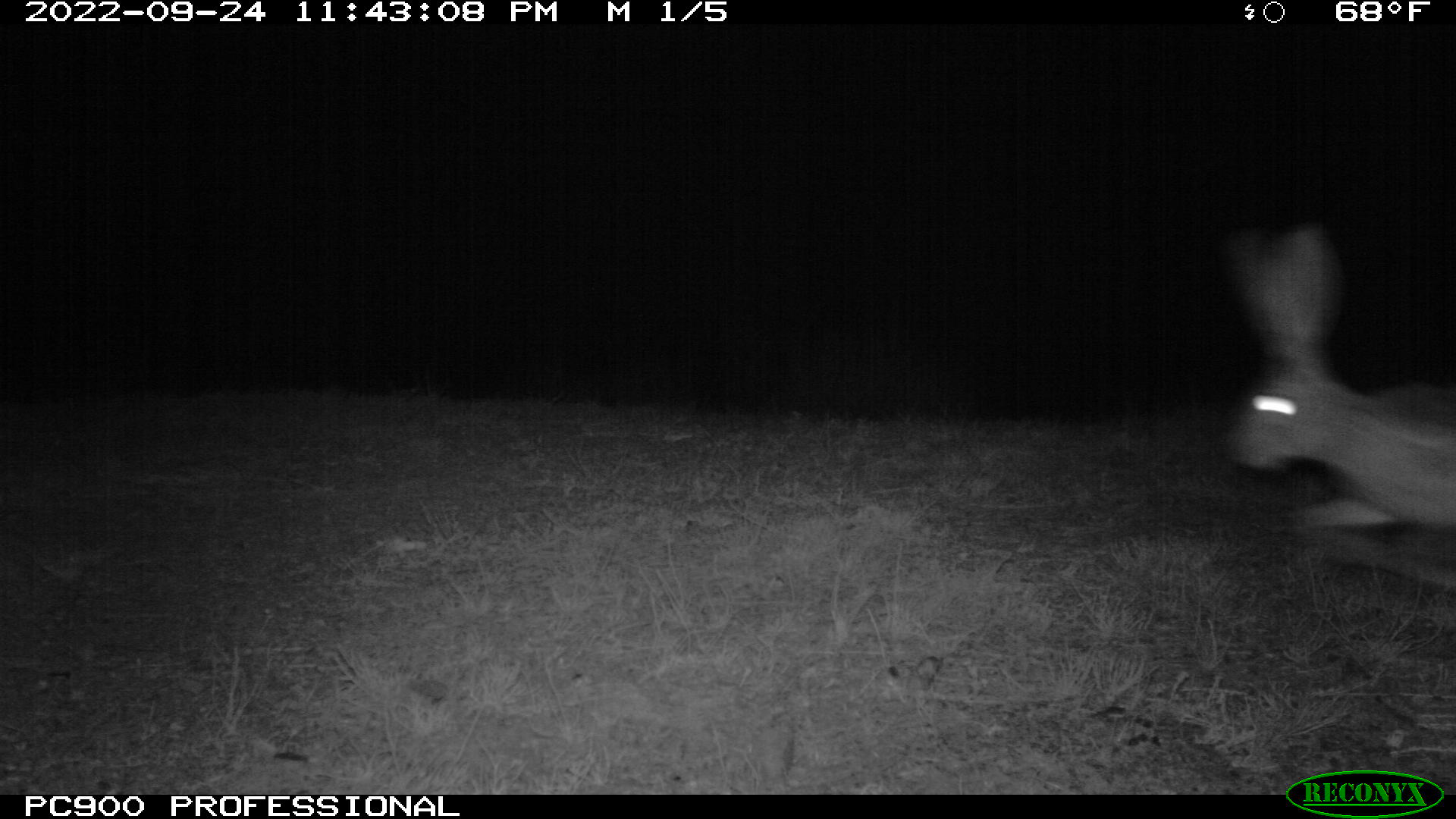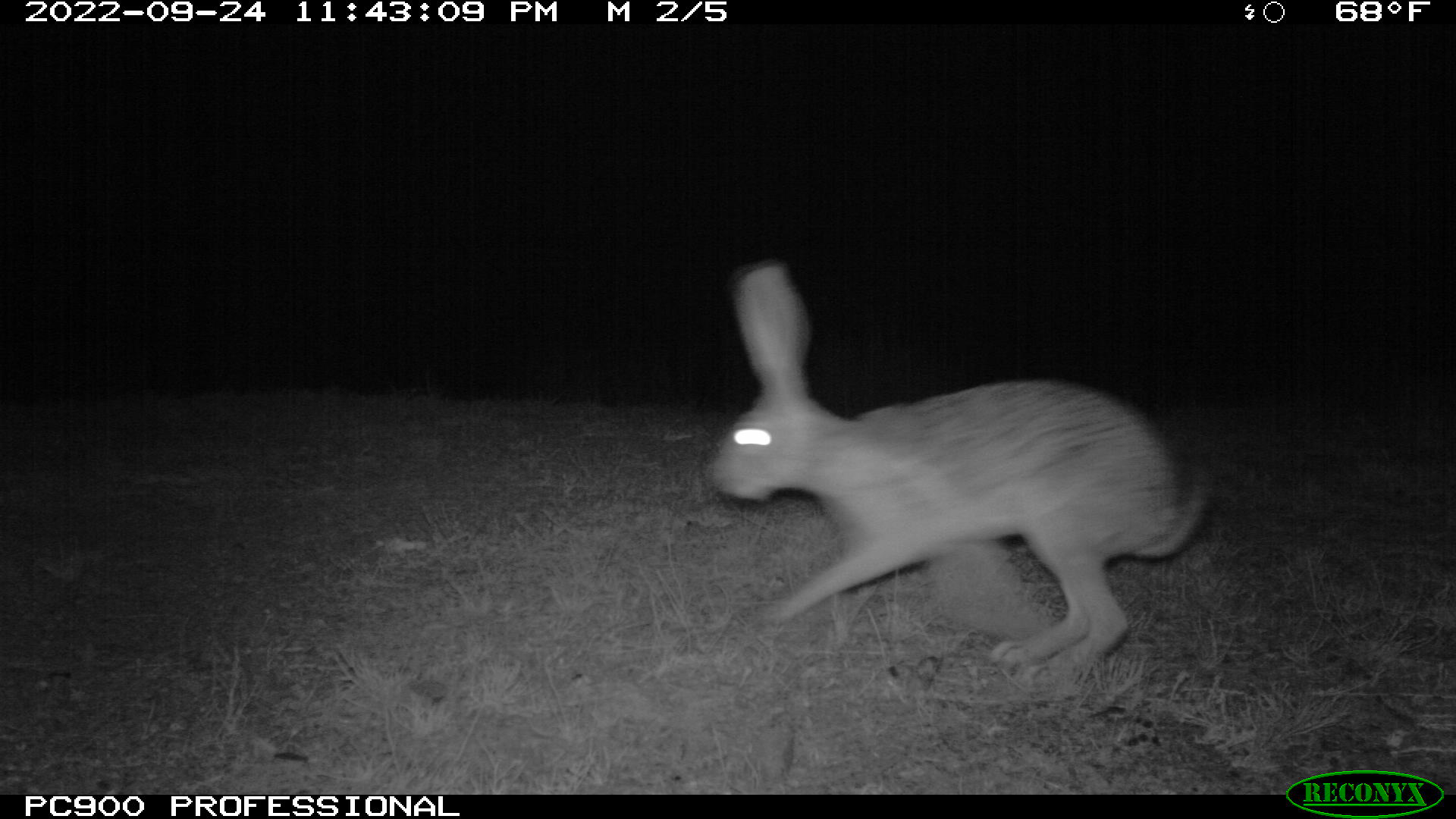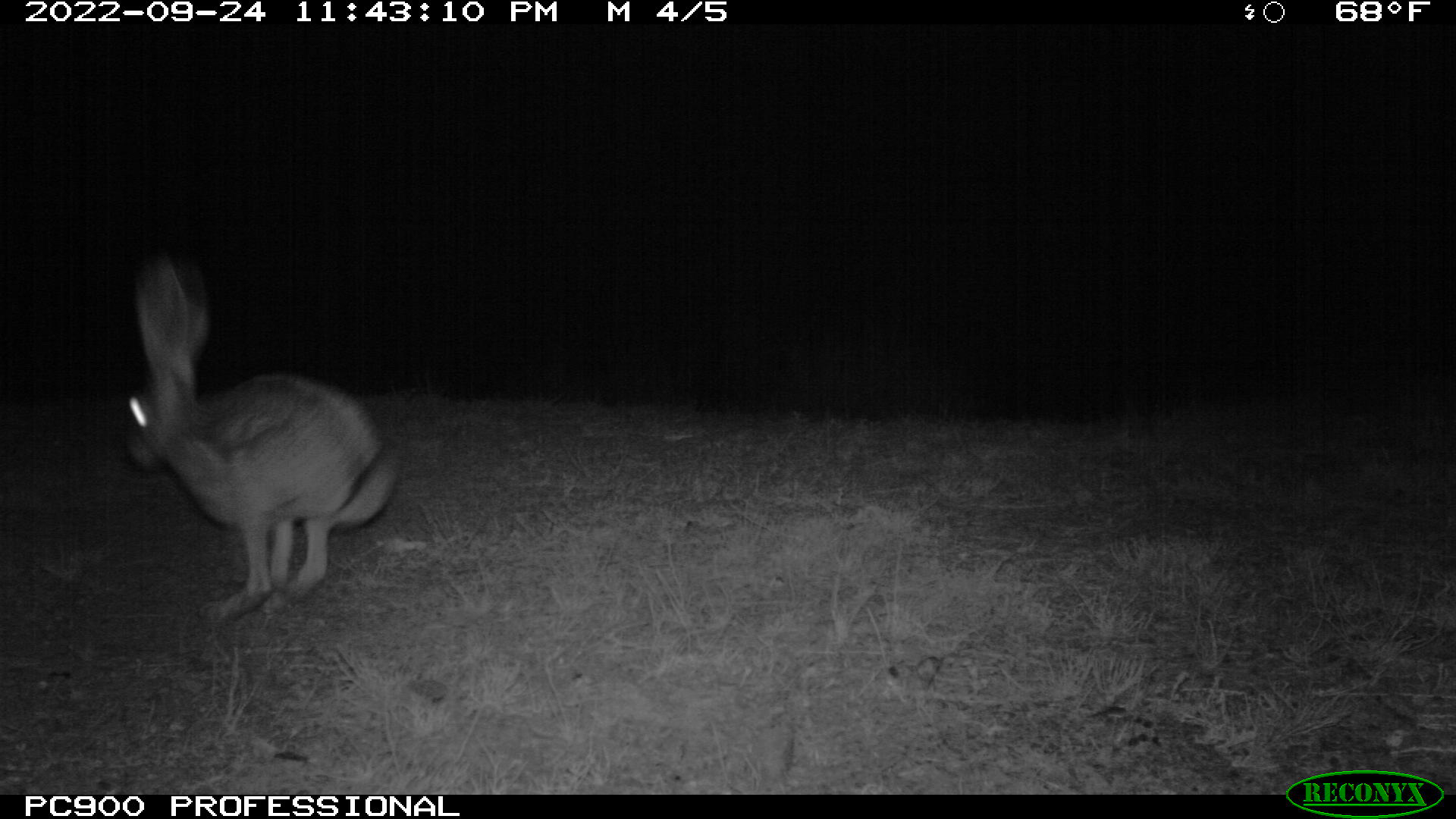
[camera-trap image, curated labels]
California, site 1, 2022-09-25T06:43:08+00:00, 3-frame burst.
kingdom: Animalia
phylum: Chordata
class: Mammalia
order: Lagomorpha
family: Leporidae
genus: Lepus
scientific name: Lepus californicus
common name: black-tailed jackrabbit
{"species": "black-tailed jackrabbit (Lepus californicus)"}